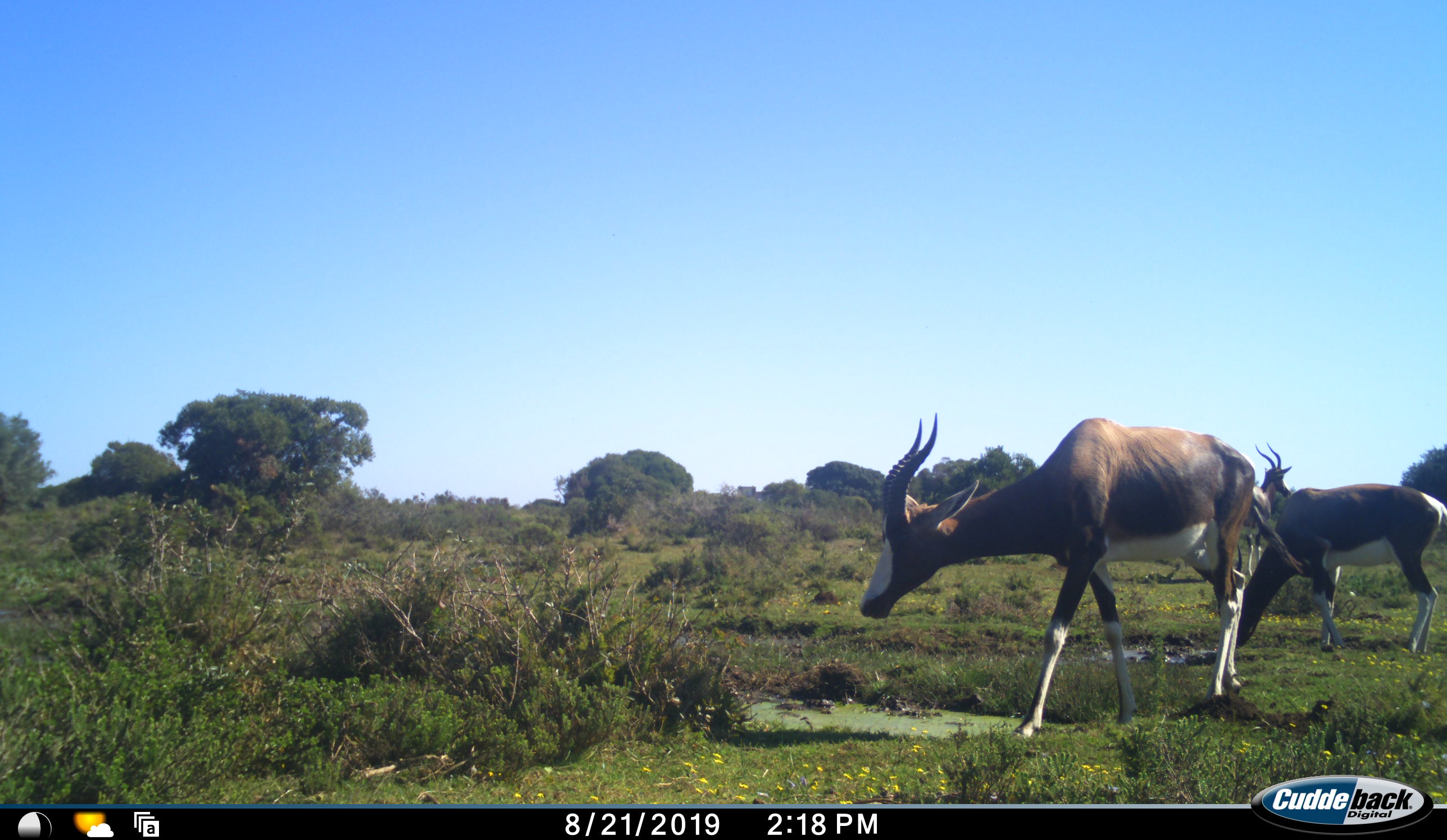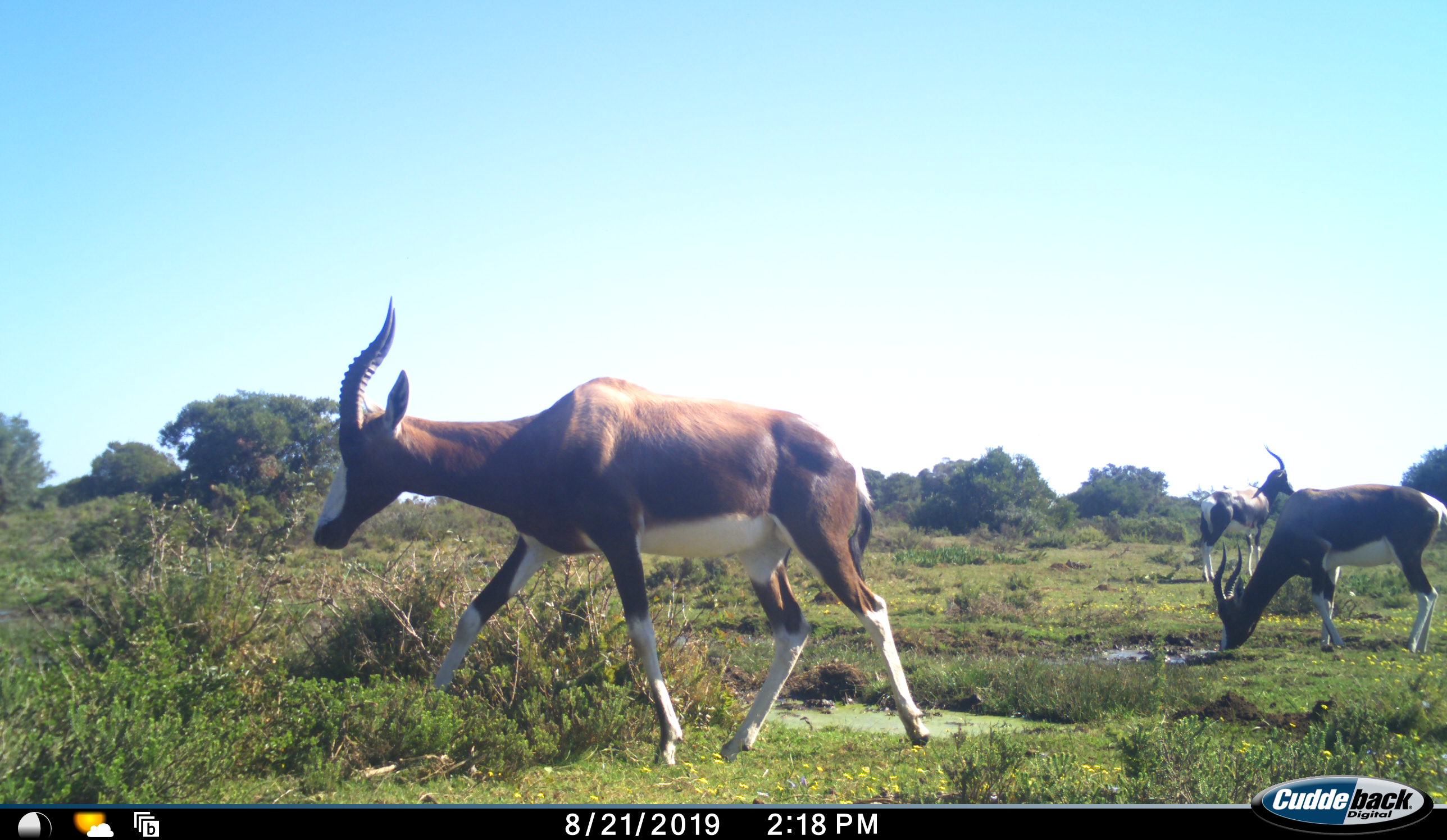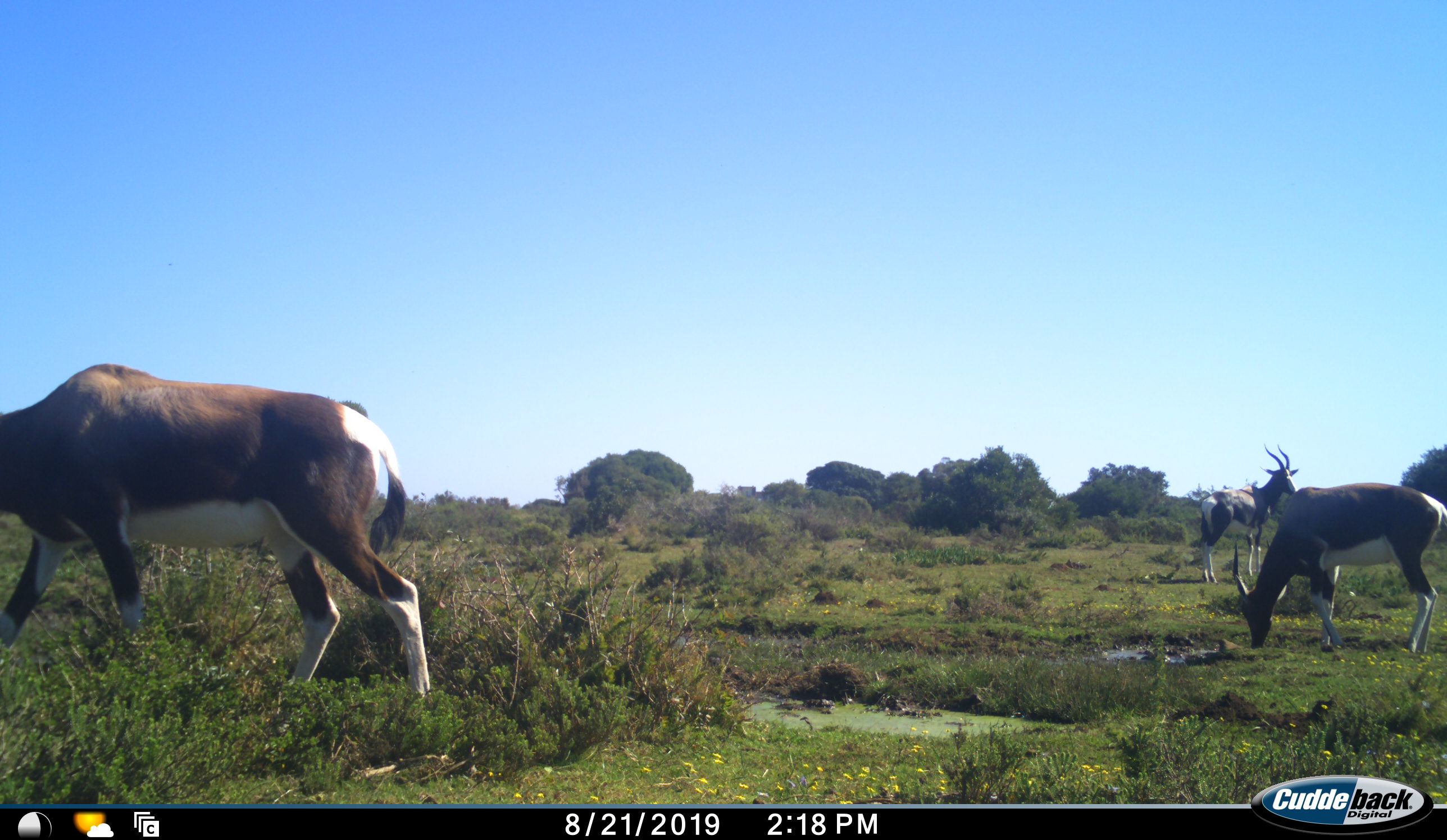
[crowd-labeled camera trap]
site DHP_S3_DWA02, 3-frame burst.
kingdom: Animalia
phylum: Chordata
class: Mammalia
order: Artiodactyla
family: Bovidae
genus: Damaliscus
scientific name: Damaliscus pygargus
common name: bontebok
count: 3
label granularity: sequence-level